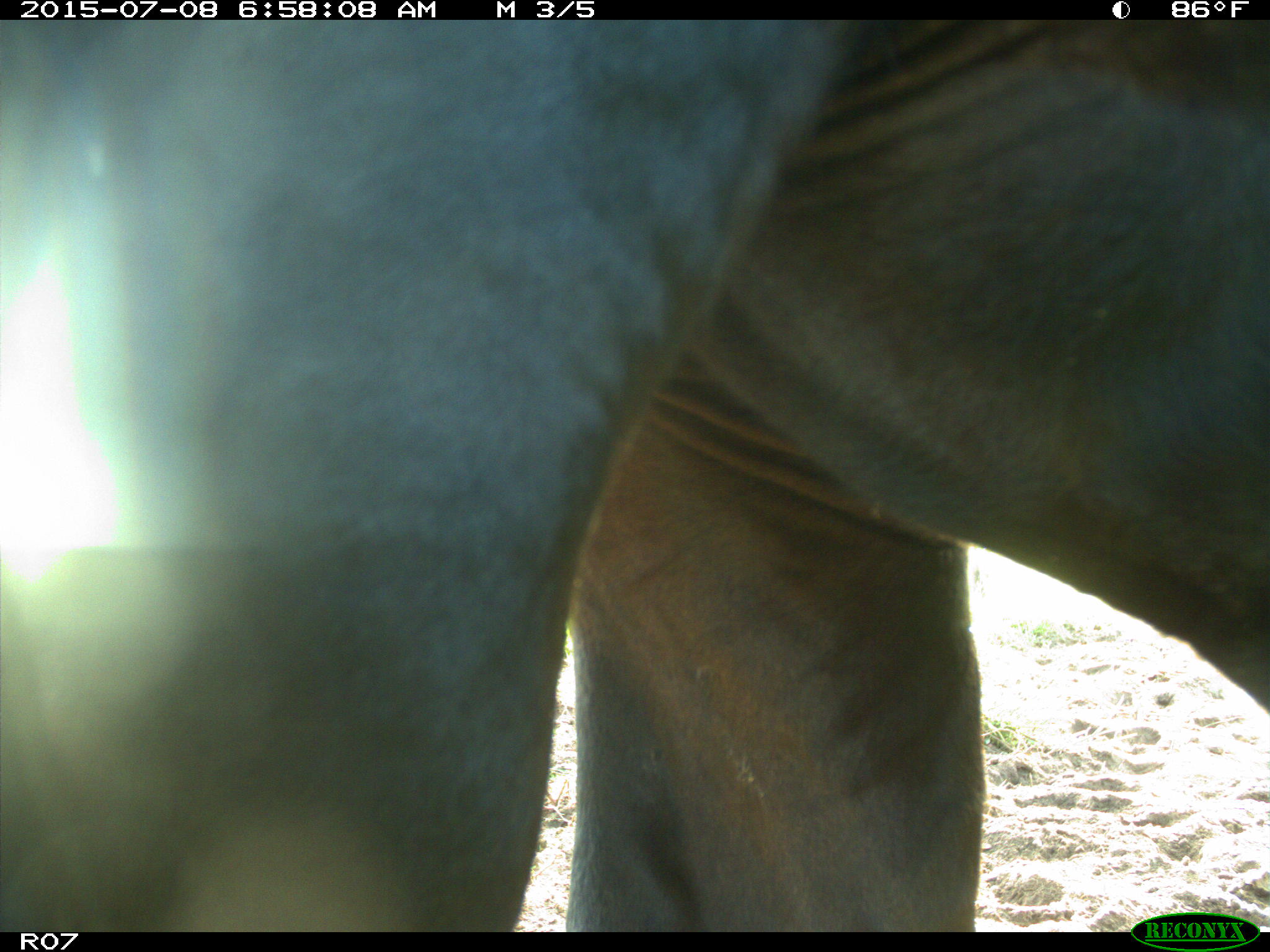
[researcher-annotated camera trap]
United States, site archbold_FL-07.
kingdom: Animalia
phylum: Chordata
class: Mammalia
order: Artiodactyla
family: Bovidae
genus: Bos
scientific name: Bos taurus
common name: domestic cow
Bos taurus (domestic cow).